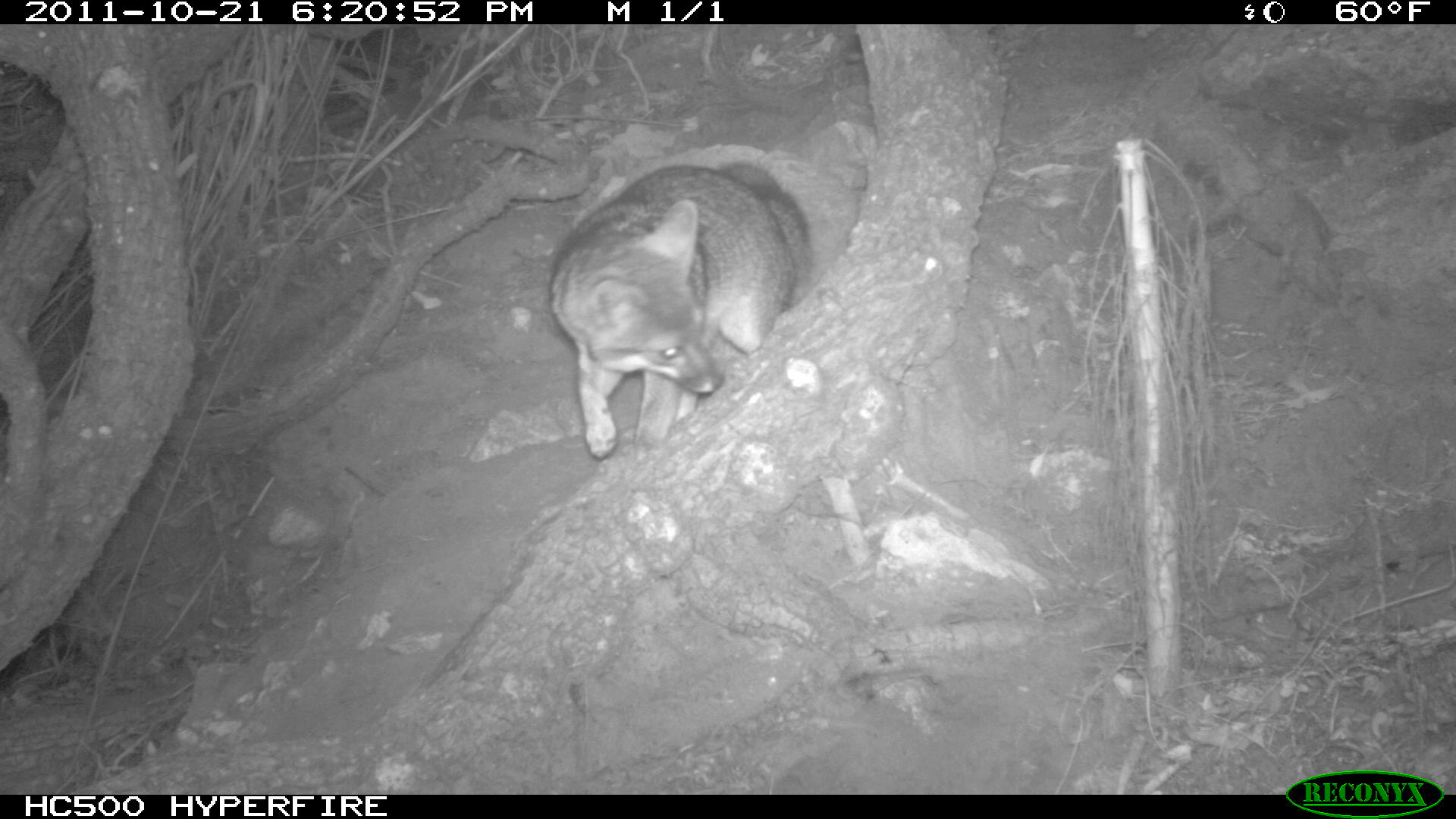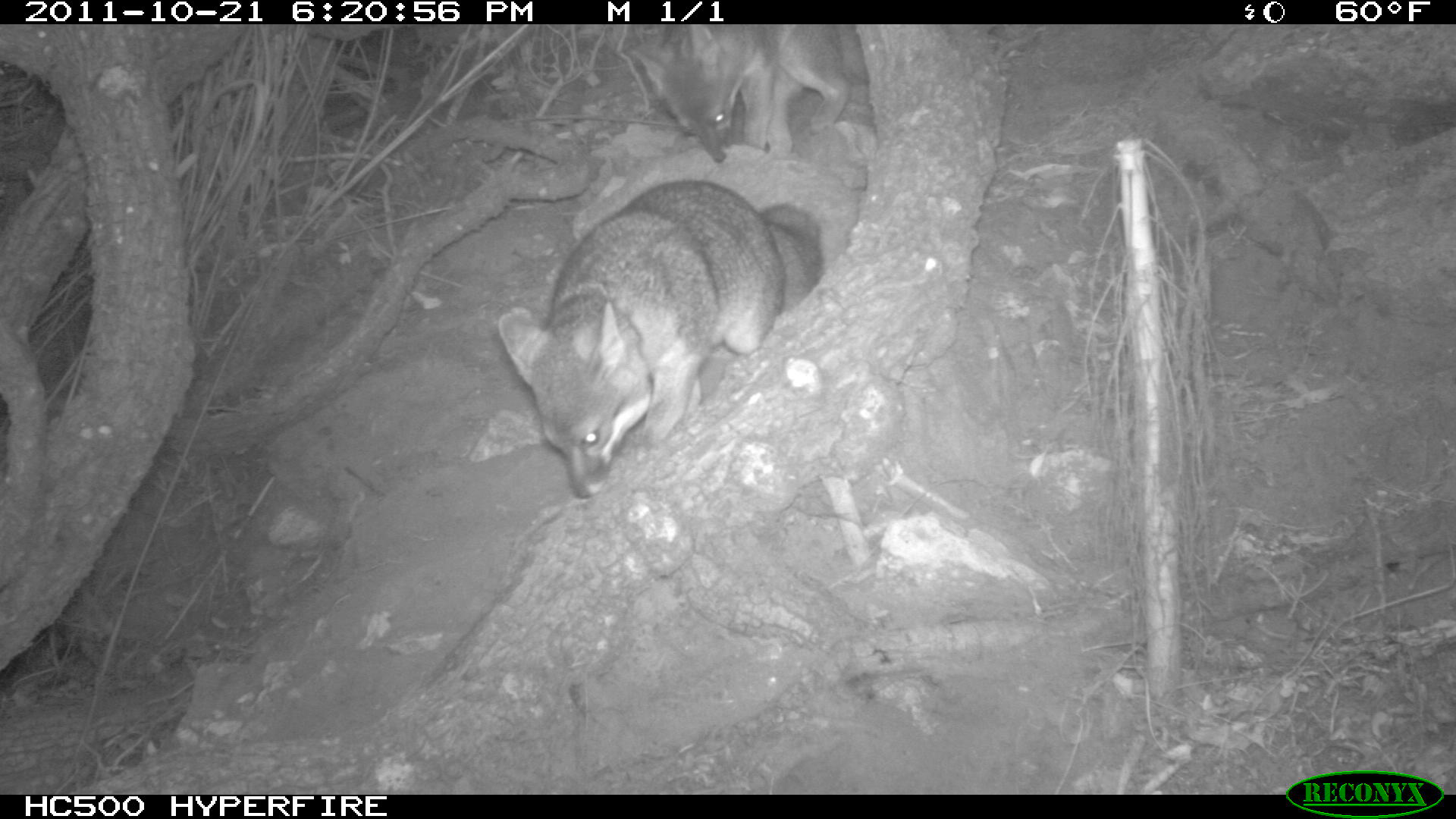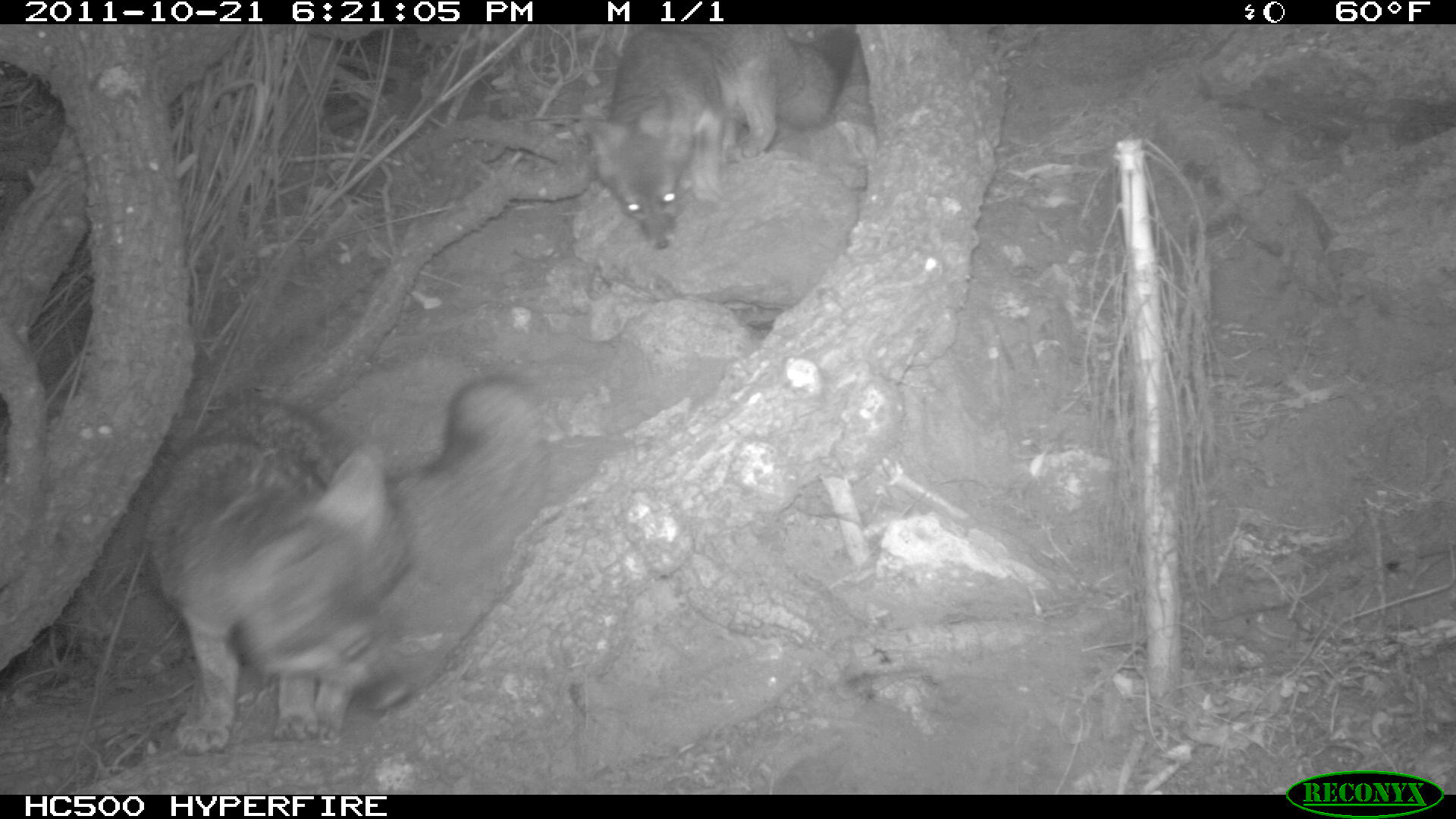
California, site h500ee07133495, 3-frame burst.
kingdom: Animalia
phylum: Chordata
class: Mammalia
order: Carnivora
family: Canidae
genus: Urocyon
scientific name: Urocyon littoralis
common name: island fox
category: fox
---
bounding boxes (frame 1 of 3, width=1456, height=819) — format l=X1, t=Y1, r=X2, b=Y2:
fox: l=546, t=159, r=813, b=457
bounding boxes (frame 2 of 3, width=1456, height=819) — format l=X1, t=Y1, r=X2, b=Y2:
fox: l=499, t=179, r=823, b=497; l=634, t=24, r=866, b=162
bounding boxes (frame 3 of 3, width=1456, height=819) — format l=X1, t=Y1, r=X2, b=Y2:
fox: l=145, t=375, r=542, b=757; l=586, t=24, r=858, b=250